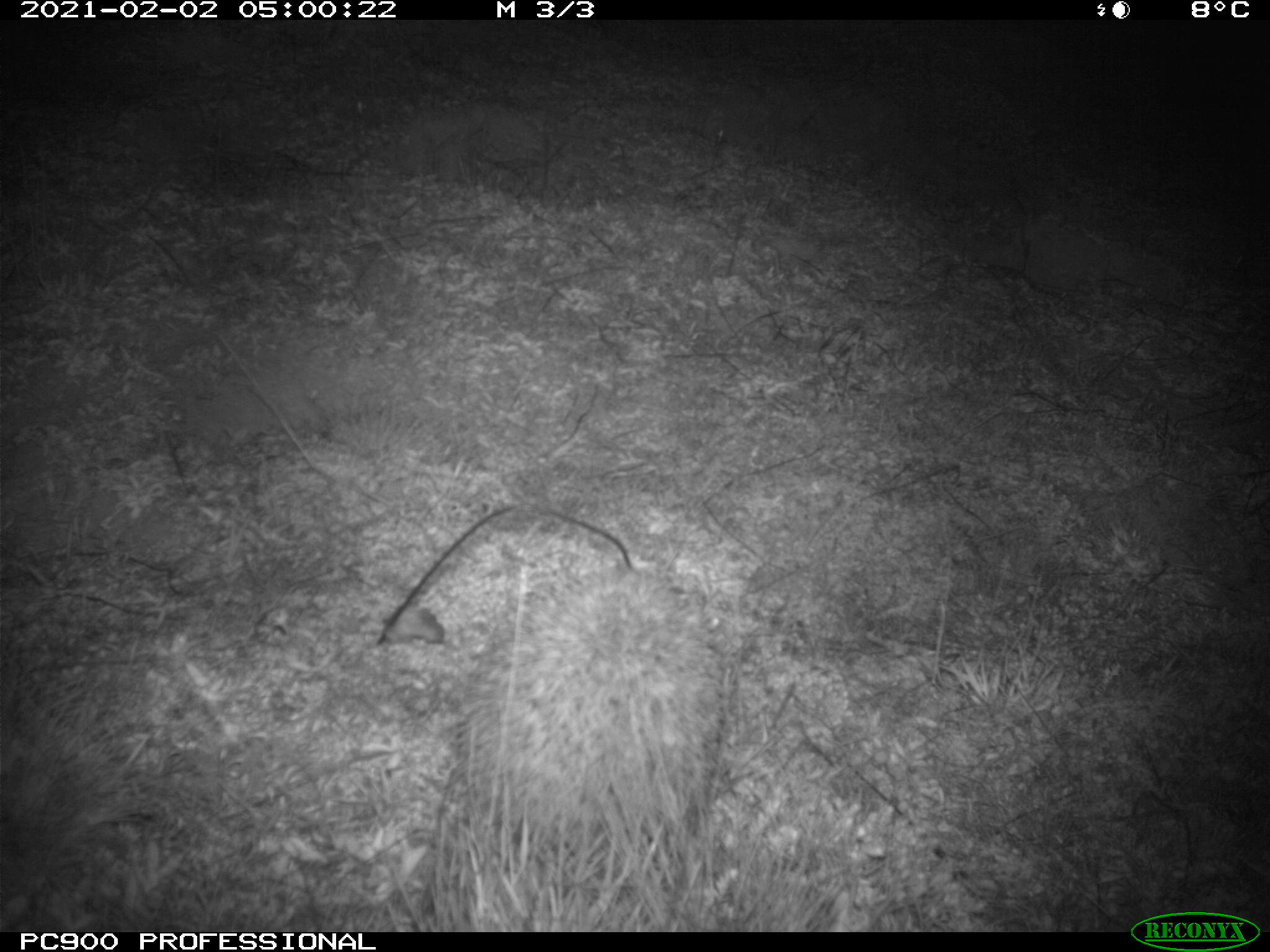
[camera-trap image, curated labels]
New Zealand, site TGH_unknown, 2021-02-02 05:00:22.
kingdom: Animalia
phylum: Chordata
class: Mammalia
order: Eulipotyphla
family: Erinaceidae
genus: Erinaceus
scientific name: Erinaceus europaeus europaeus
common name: european hedgehog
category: hedgehog